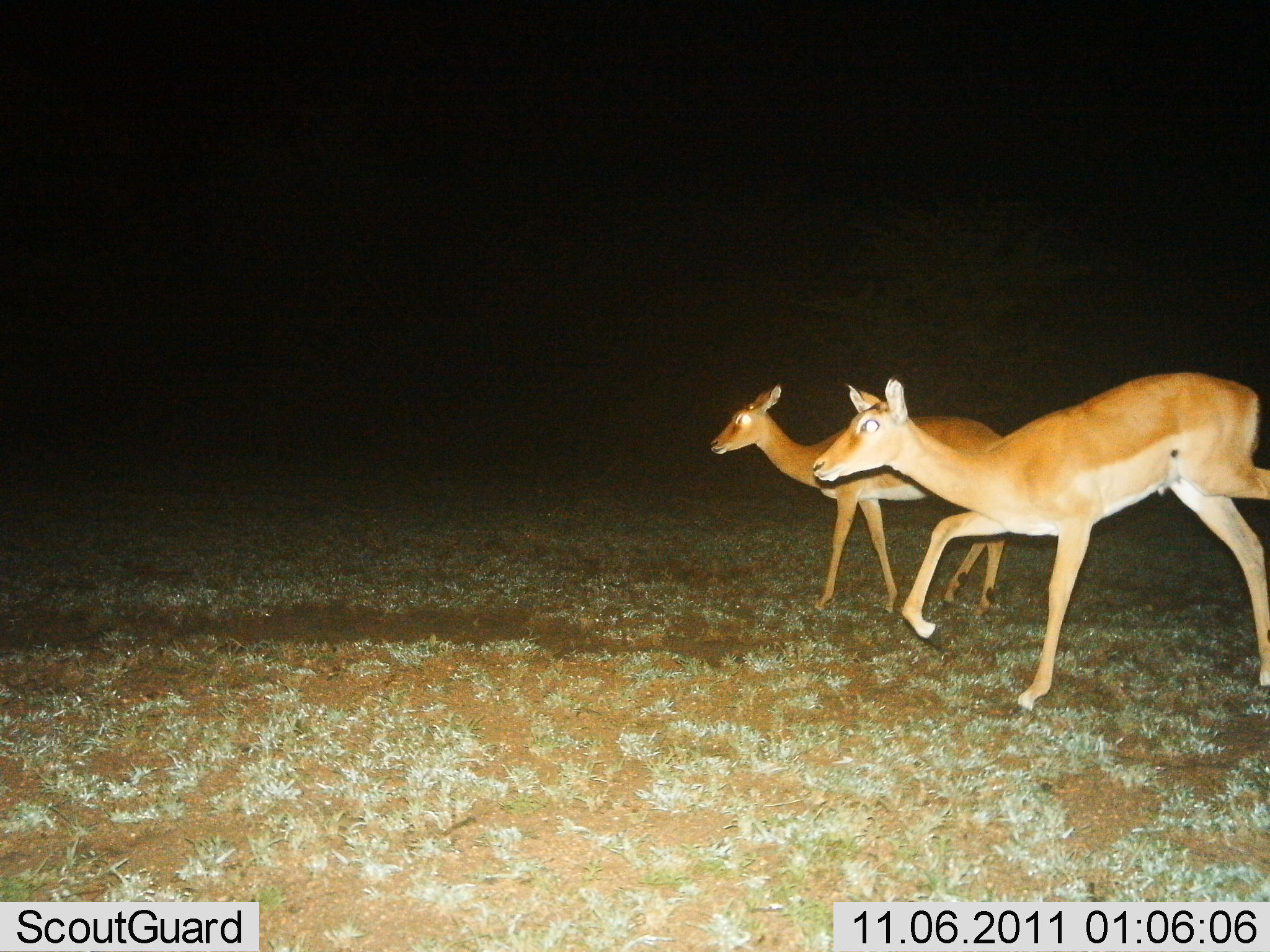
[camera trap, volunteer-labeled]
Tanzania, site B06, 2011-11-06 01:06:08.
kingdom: Animalia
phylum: Chordata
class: Mammalia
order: Artiodactyla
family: Bovidae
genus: Aepyceros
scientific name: Aepyceros melampus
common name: impala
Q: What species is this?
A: Impala (Aepyceros melampus).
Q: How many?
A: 2.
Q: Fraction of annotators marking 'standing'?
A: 11%.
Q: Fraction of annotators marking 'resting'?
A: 0%.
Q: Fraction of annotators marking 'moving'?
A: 100%.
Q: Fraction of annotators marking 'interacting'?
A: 0%.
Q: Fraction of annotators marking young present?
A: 0%.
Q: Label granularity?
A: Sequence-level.